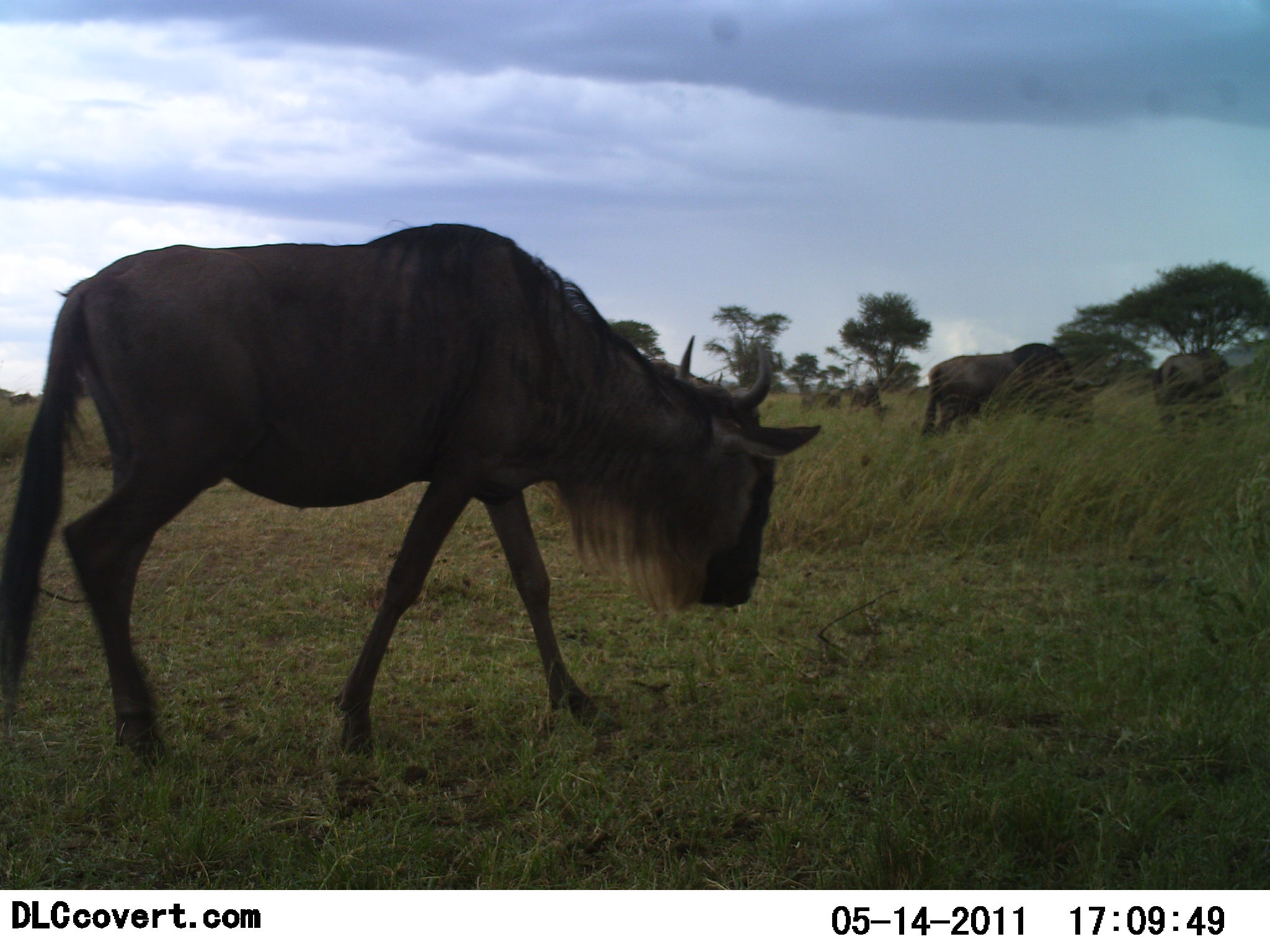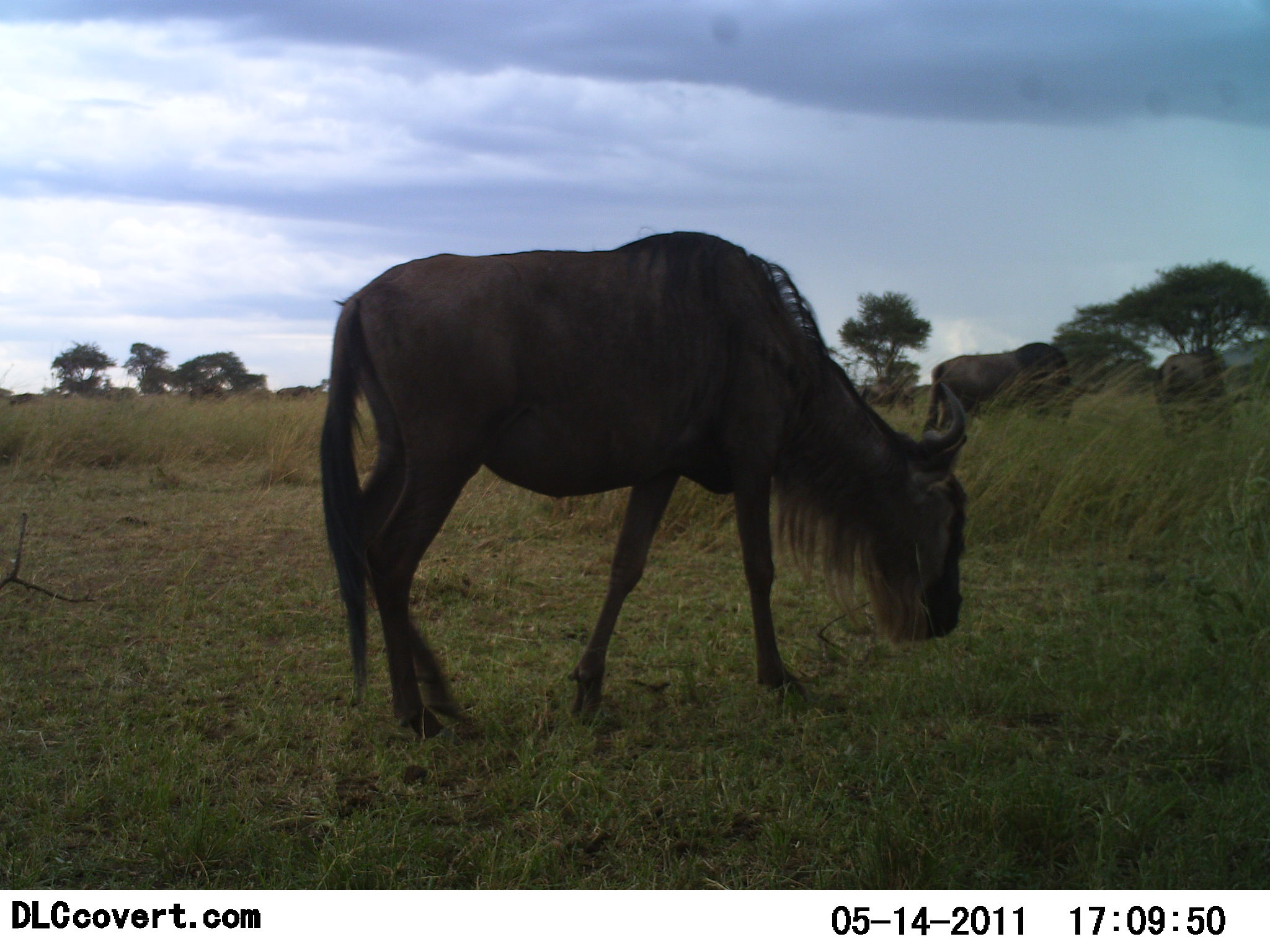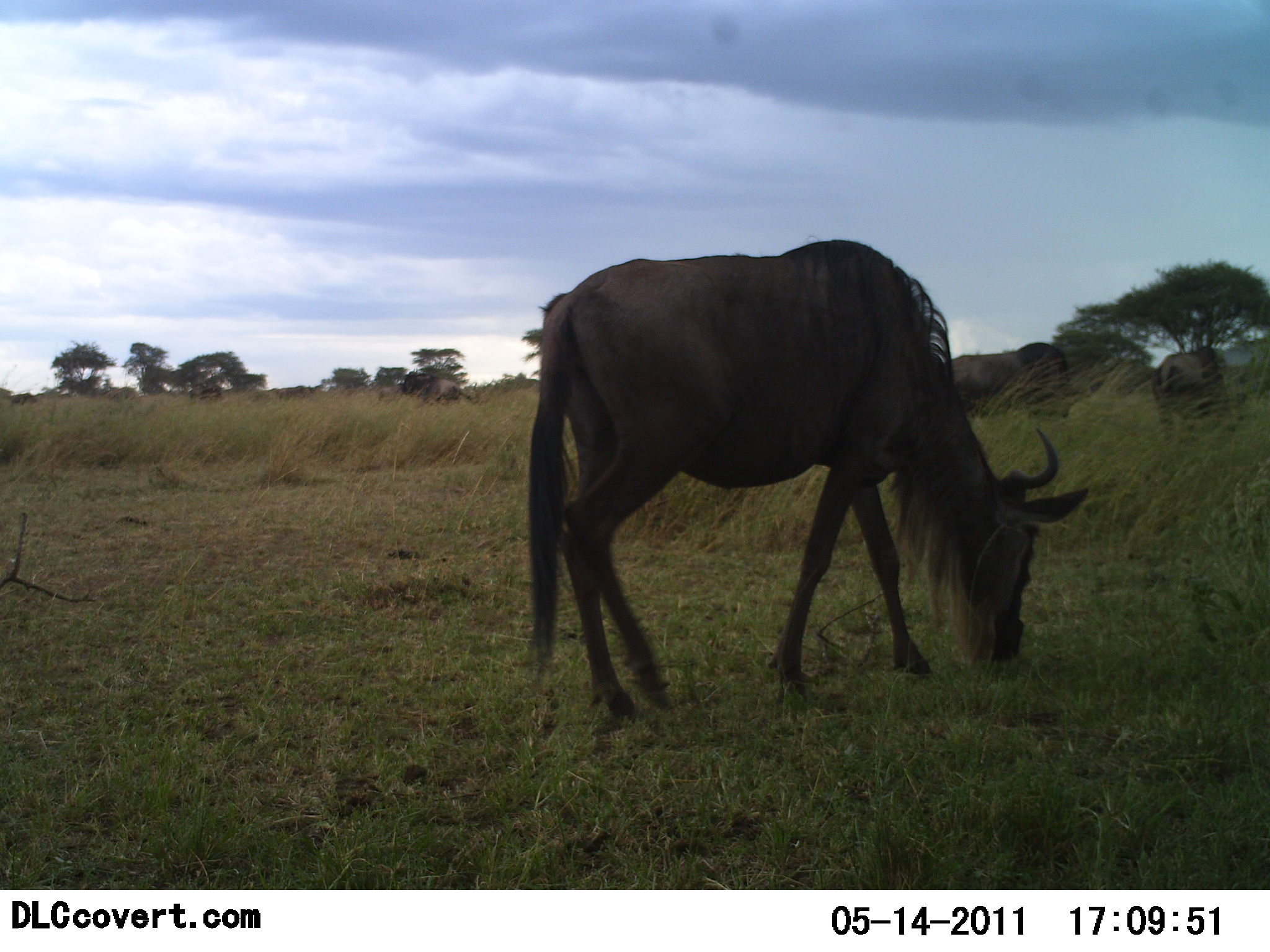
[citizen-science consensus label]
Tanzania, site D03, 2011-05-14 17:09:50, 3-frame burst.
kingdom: Animalia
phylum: Chordata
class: Mammalia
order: Artiodactyla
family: Bovidae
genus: Connochaetes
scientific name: Connochaetes taurinus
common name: blue wildebeest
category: wildebeest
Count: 3.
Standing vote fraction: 36%.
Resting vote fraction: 0%.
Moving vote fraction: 82%.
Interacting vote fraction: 0%.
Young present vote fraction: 0%.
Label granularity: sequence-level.